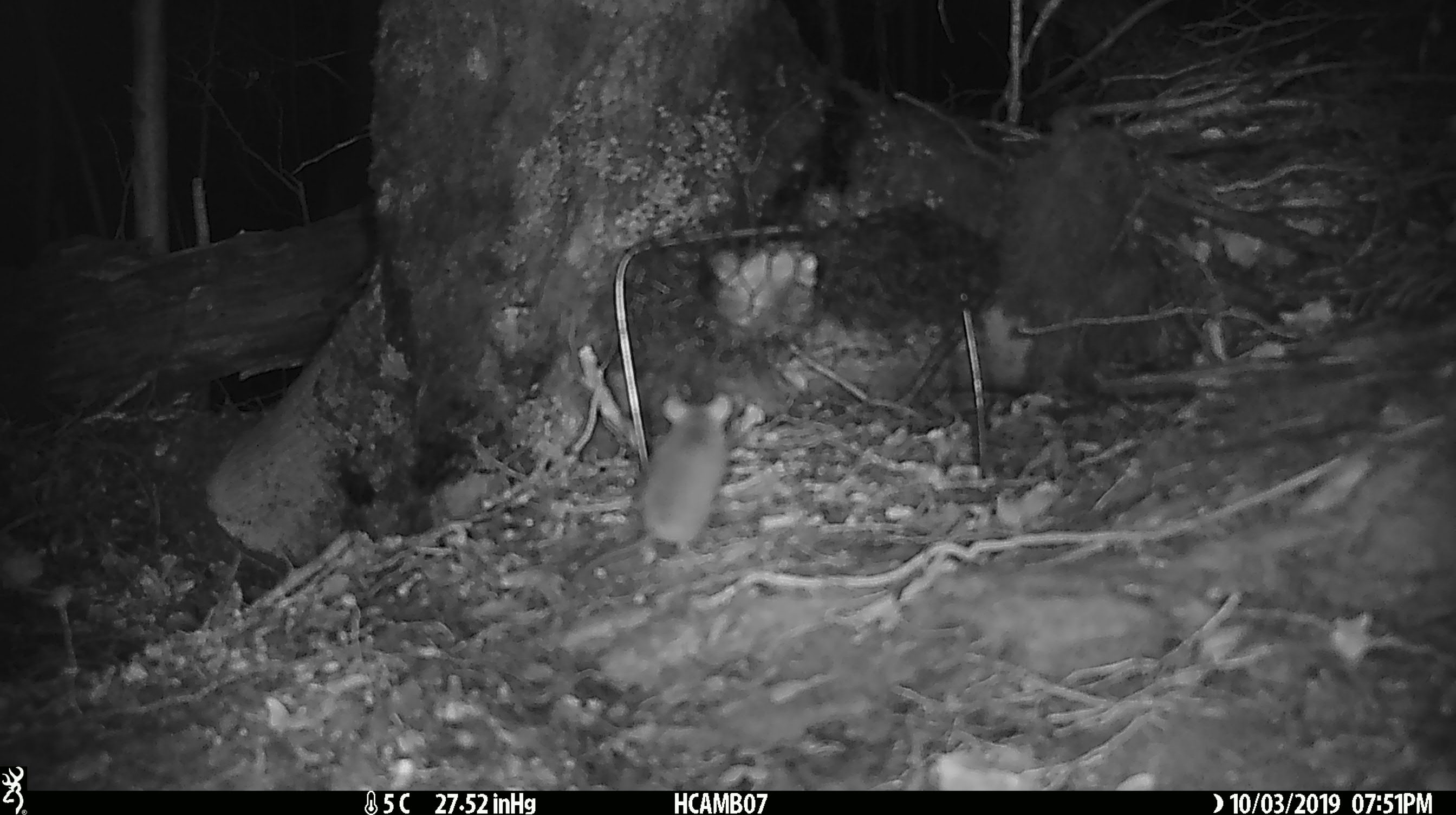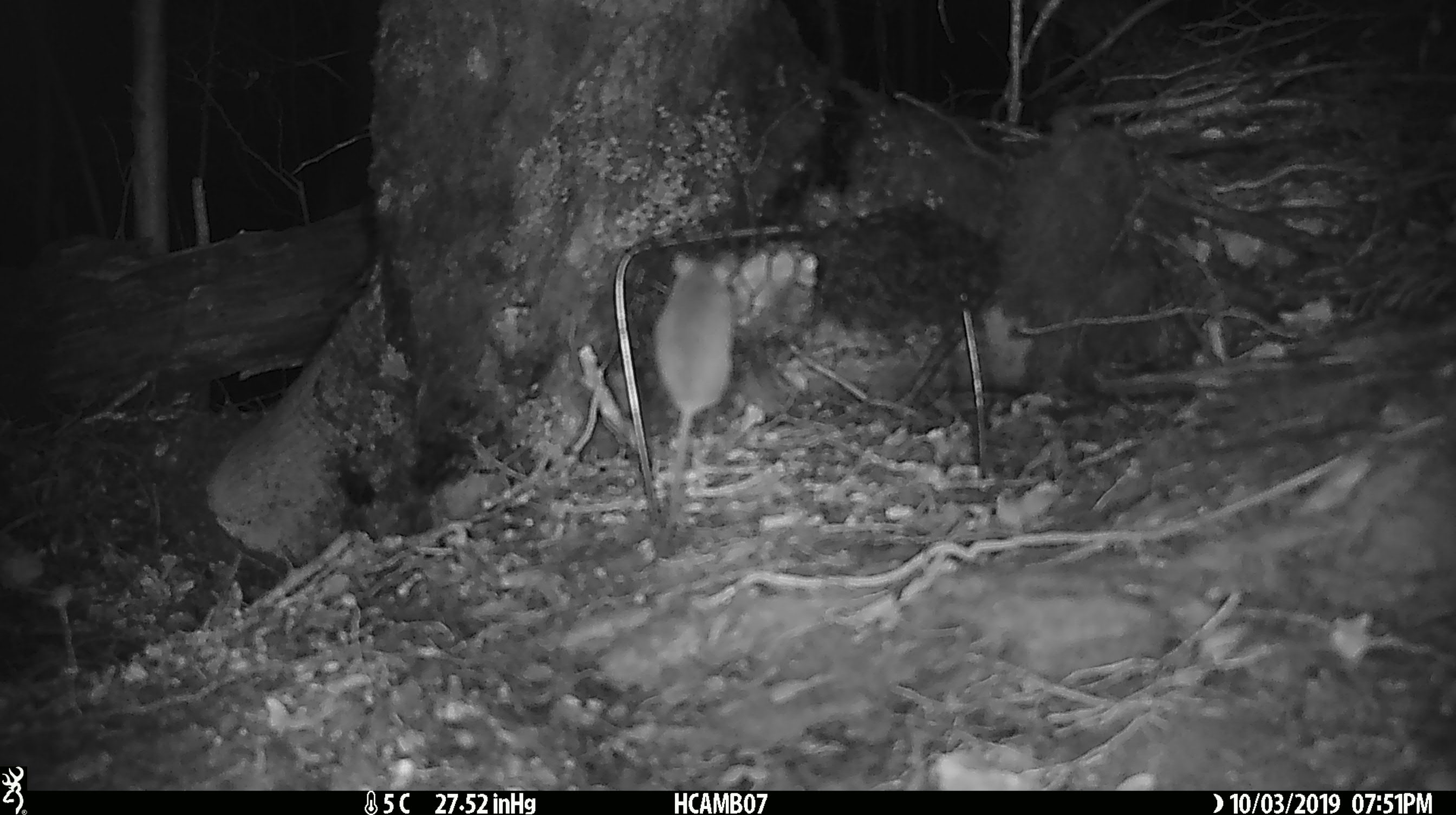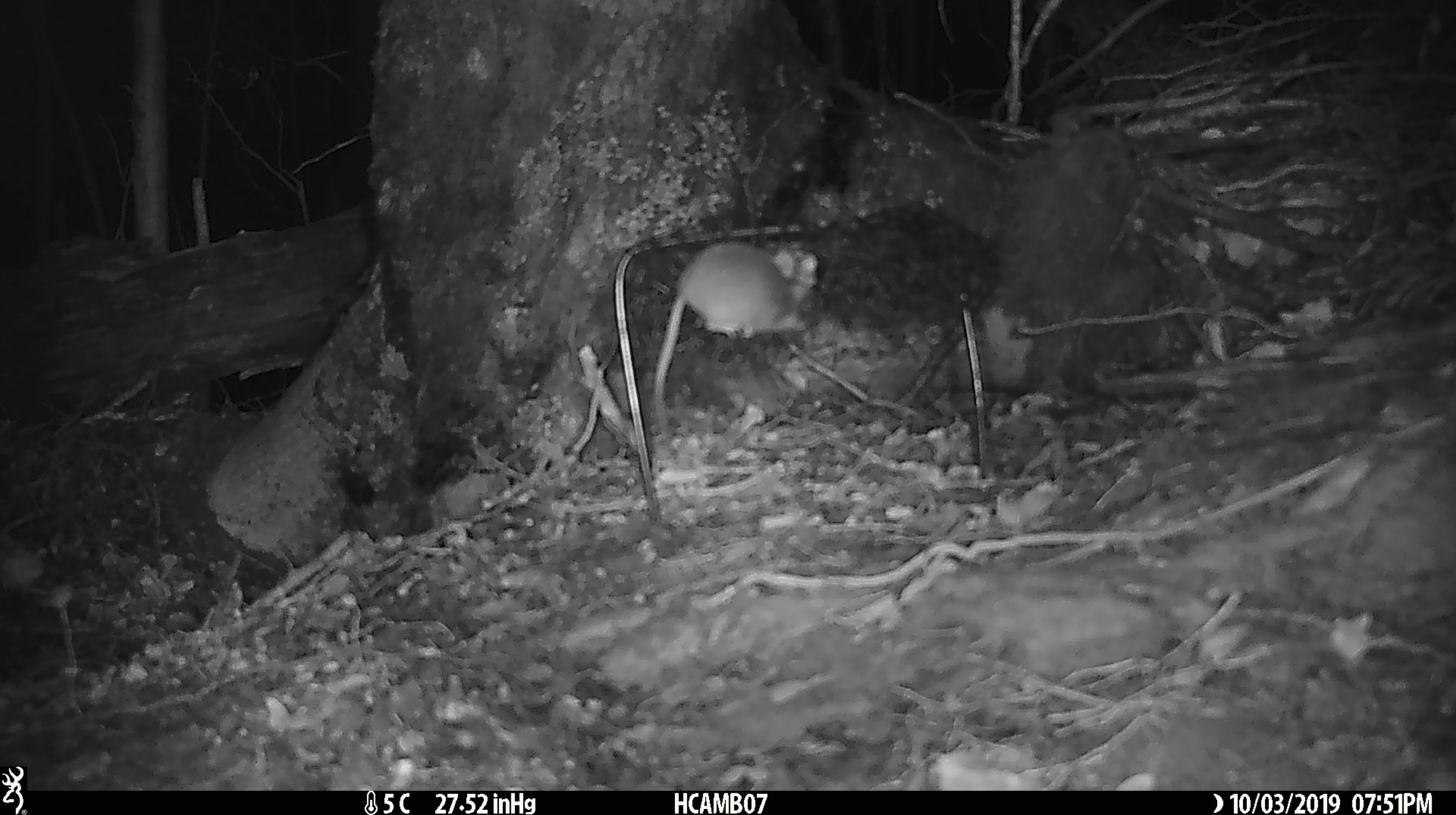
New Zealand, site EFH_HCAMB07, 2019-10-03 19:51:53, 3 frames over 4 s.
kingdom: Animalia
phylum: Chordata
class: Mammalia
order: Rodentia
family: Muridae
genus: Mus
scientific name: Mus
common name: mouse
Mouse (Mus).